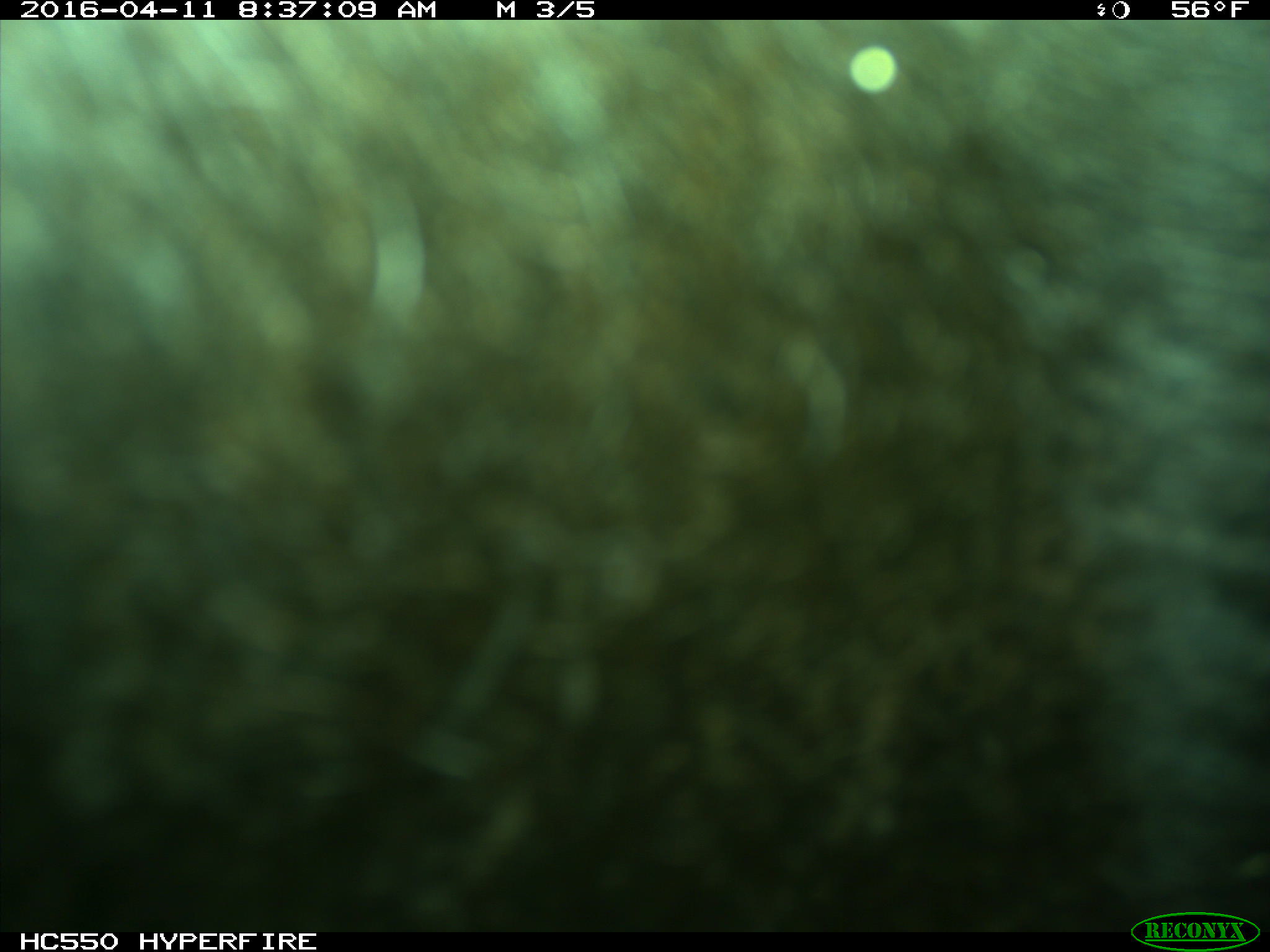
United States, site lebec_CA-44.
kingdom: Animalia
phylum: Chordata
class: Mammalia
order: Artiodactyla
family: Bovidae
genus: Bos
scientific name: Bos taurus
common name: domestic cow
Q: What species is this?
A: Bos taurus (domestic cow).